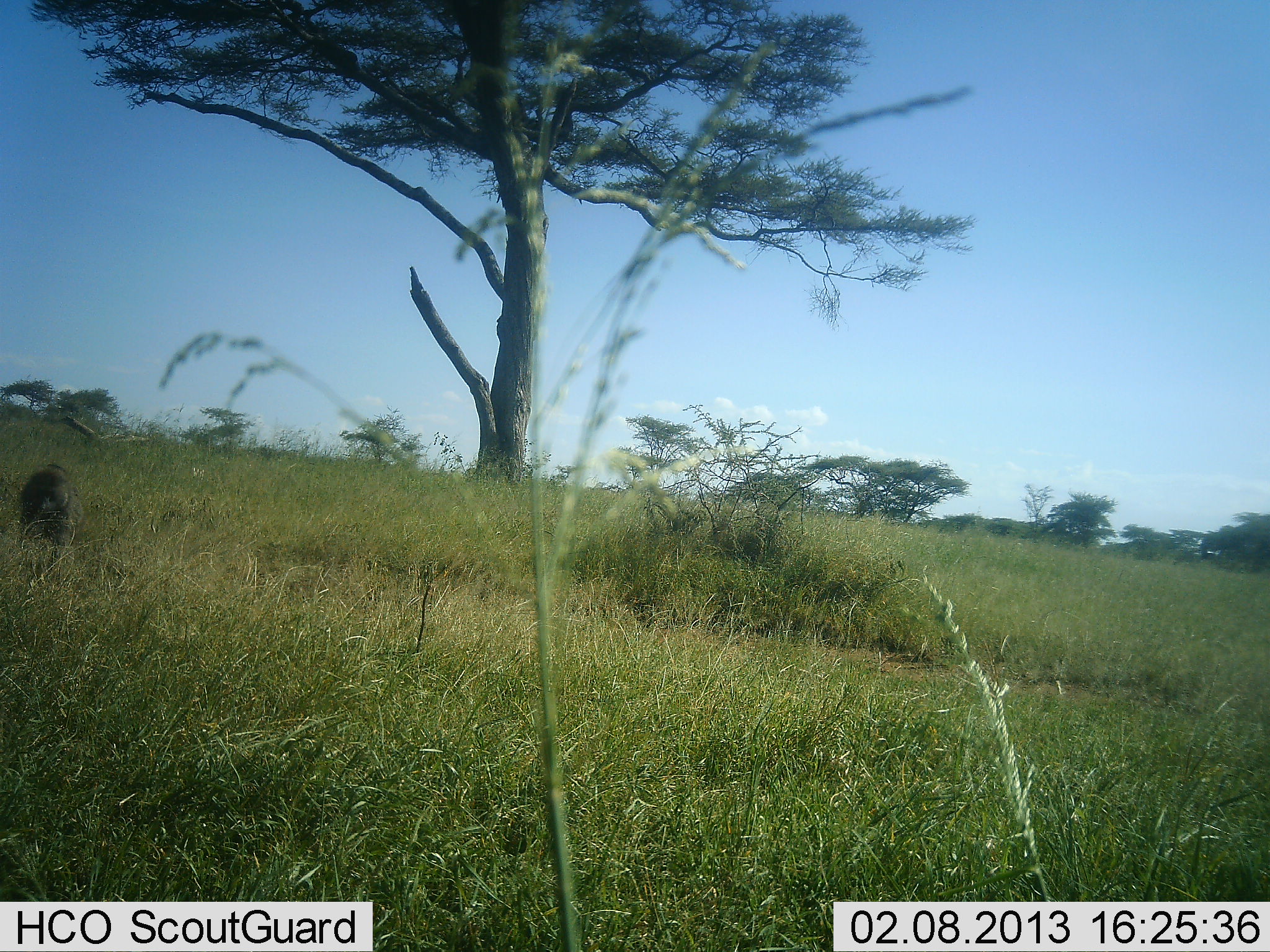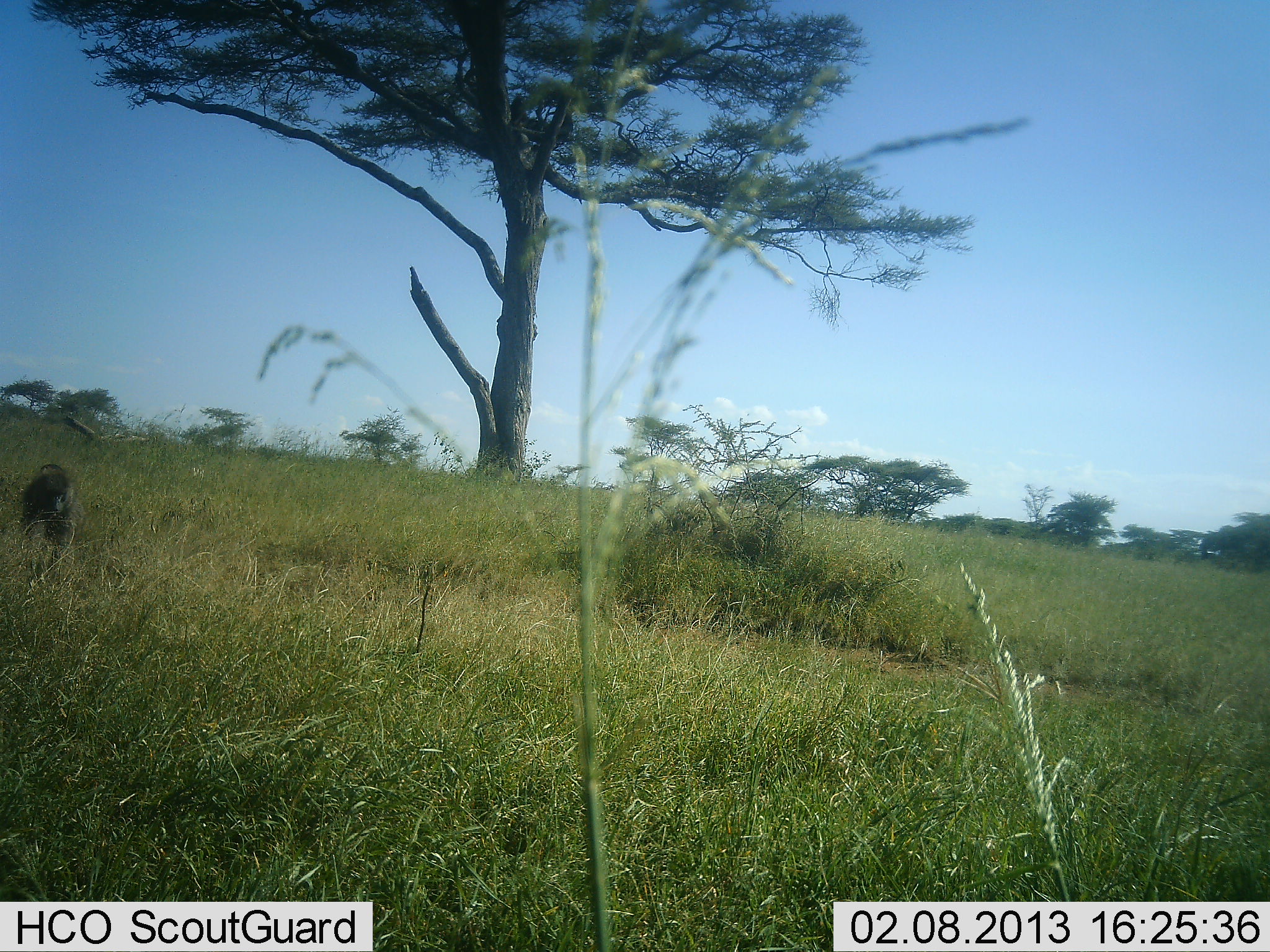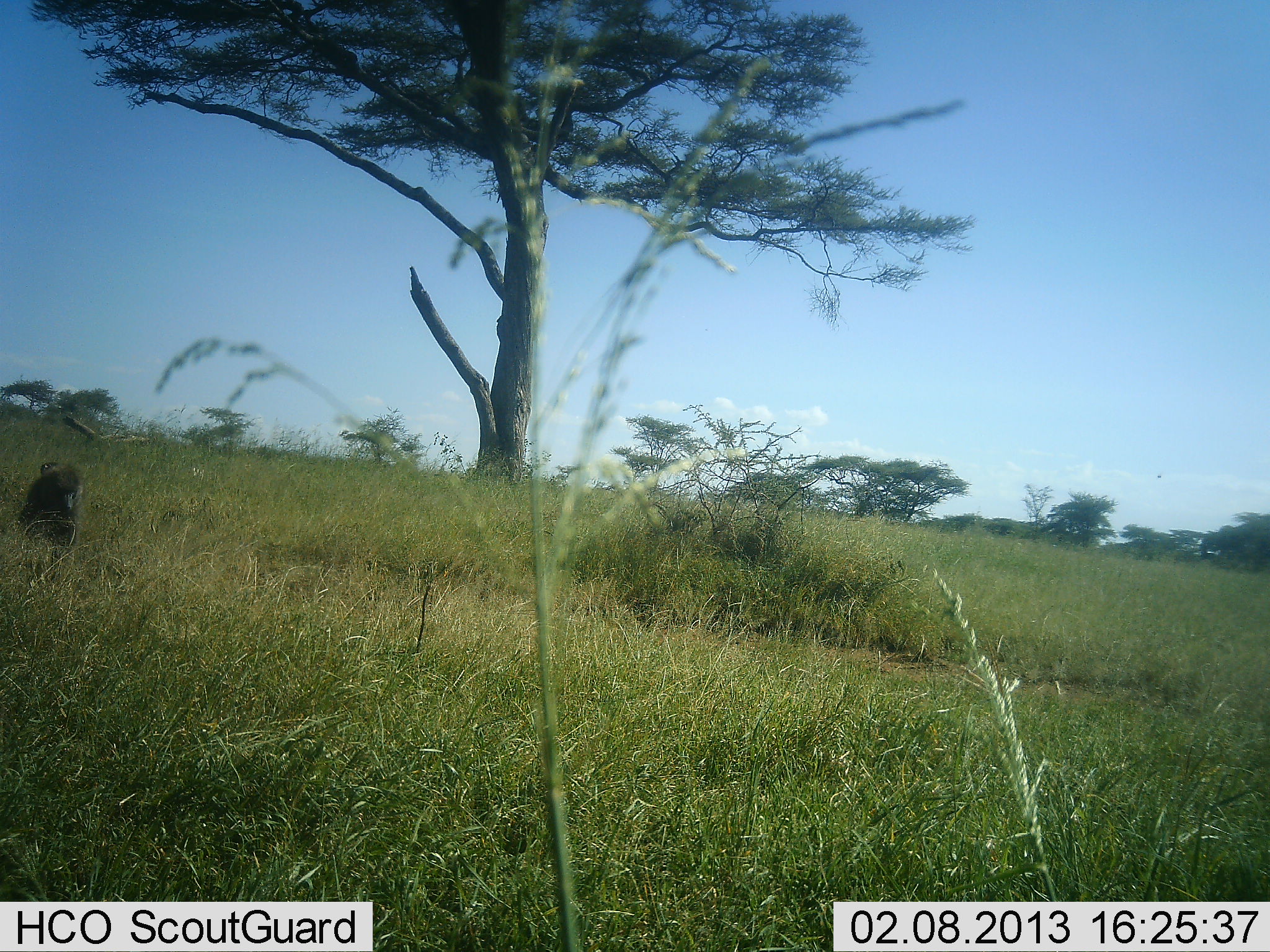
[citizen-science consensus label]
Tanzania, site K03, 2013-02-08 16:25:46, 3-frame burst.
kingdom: Animalia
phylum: Chordata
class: Mammalia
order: Primates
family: Cercopithecidae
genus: Papio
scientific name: Papio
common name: baboon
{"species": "baboon (Papio)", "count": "1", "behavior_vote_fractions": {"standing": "33%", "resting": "19%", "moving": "41%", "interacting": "0%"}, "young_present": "4%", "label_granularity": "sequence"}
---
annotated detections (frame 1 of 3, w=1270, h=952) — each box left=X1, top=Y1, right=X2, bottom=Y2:
animal: left=17, top=462, right=81, bottom=556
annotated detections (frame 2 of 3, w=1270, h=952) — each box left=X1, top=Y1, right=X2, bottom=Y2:
animal: left=20, top=460, right=75, bottom=544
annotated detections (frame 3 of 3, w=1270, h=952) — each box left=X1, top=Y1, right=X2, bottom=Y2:
animal: left=19, top=461, right=81, bottom=540